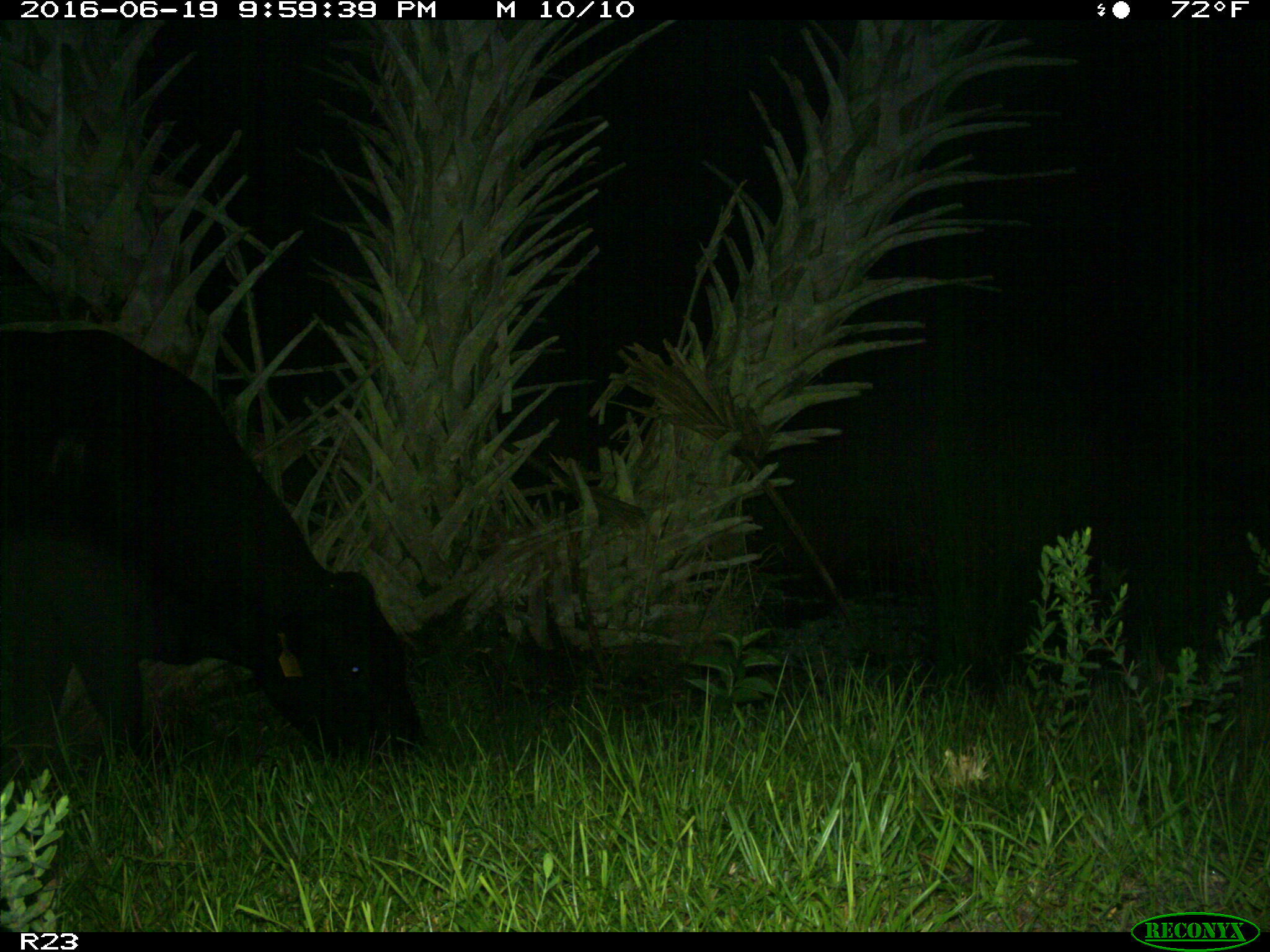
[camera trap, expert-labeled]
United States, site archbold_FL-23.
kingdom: Animalia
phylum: Chordata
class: Mammalia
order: Artiodactyla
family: Bovidae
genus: Bos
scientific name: Bos taurus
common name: domestic cow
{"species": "Bos taurus (domestic cow)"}